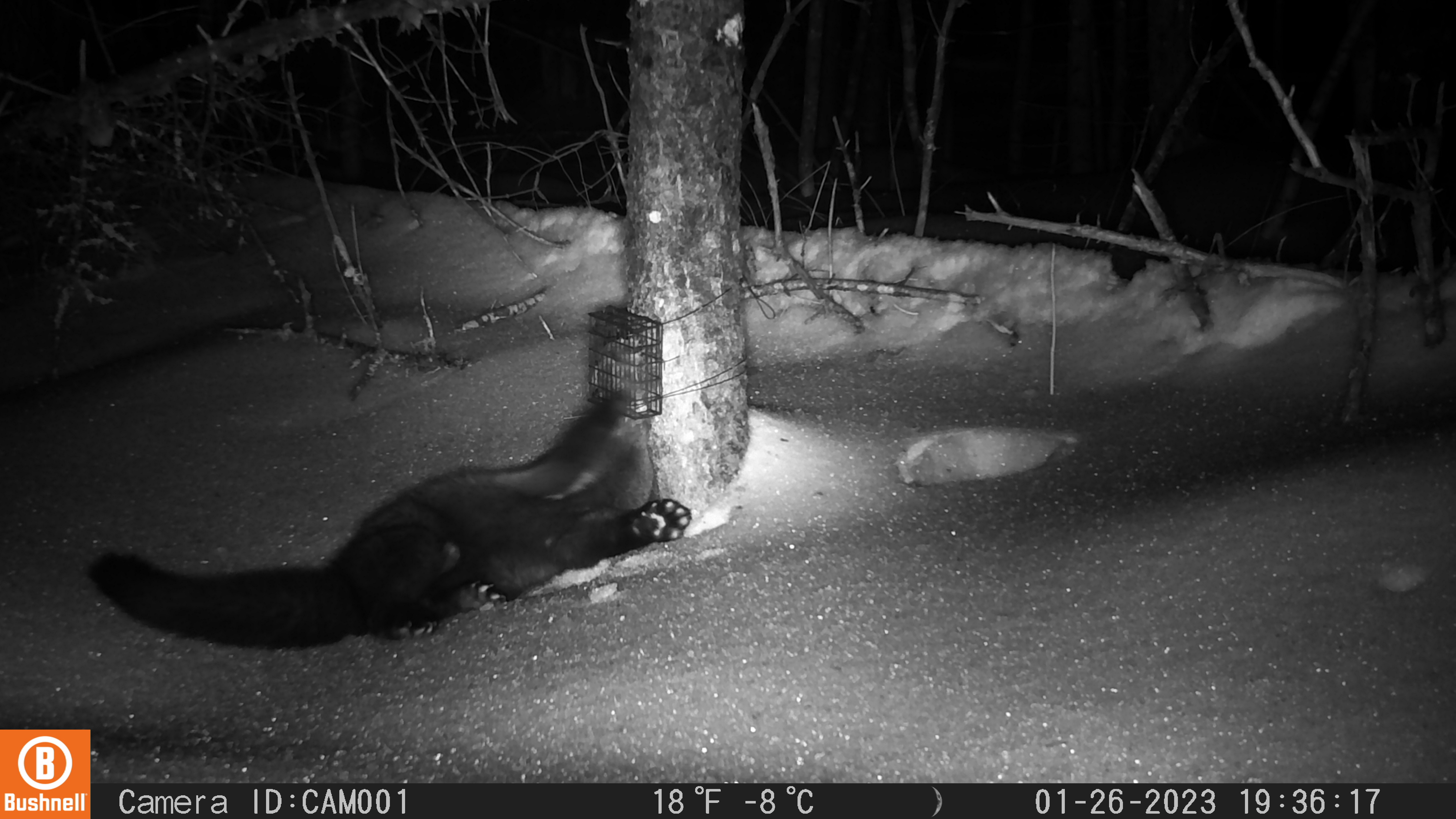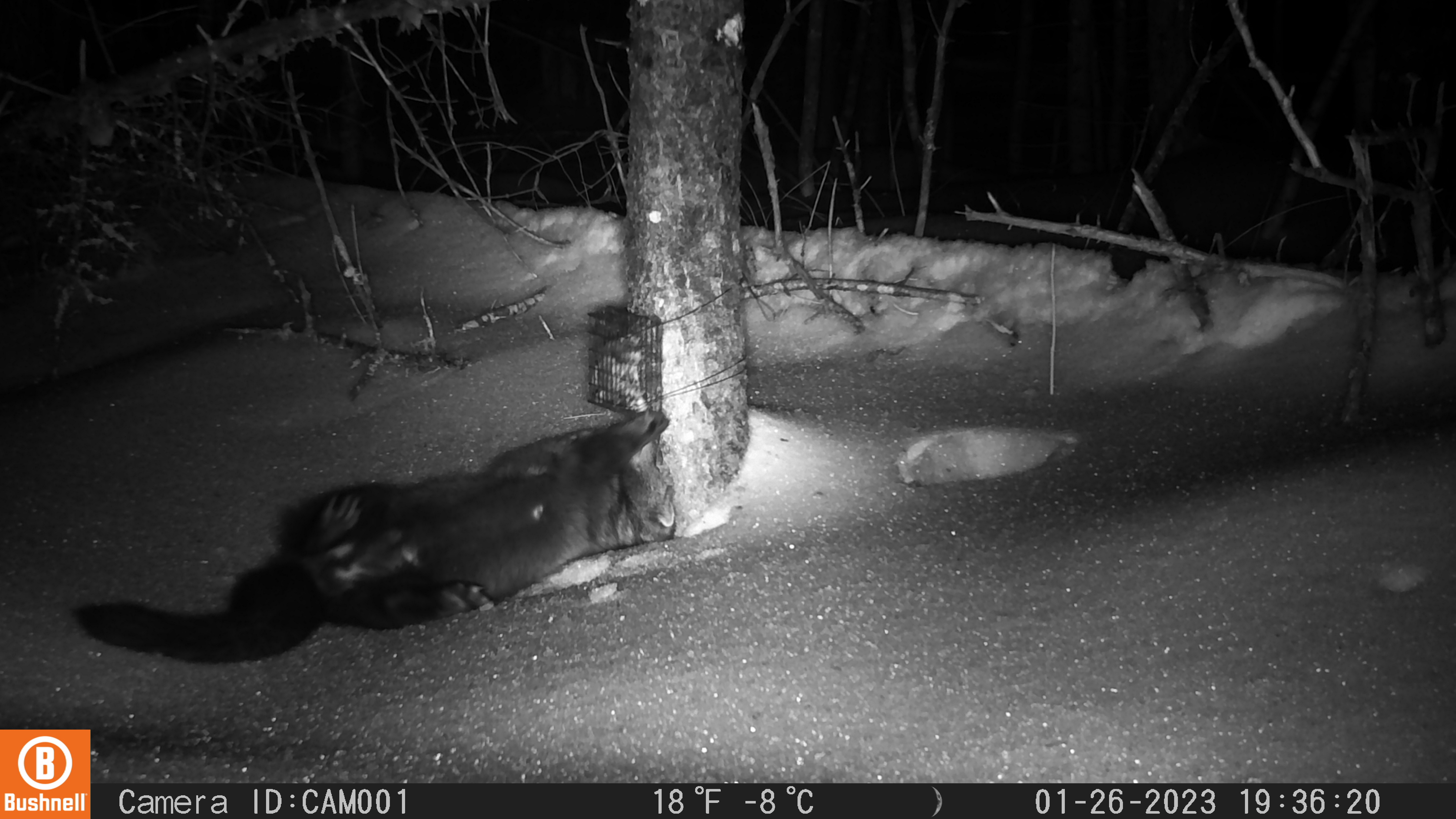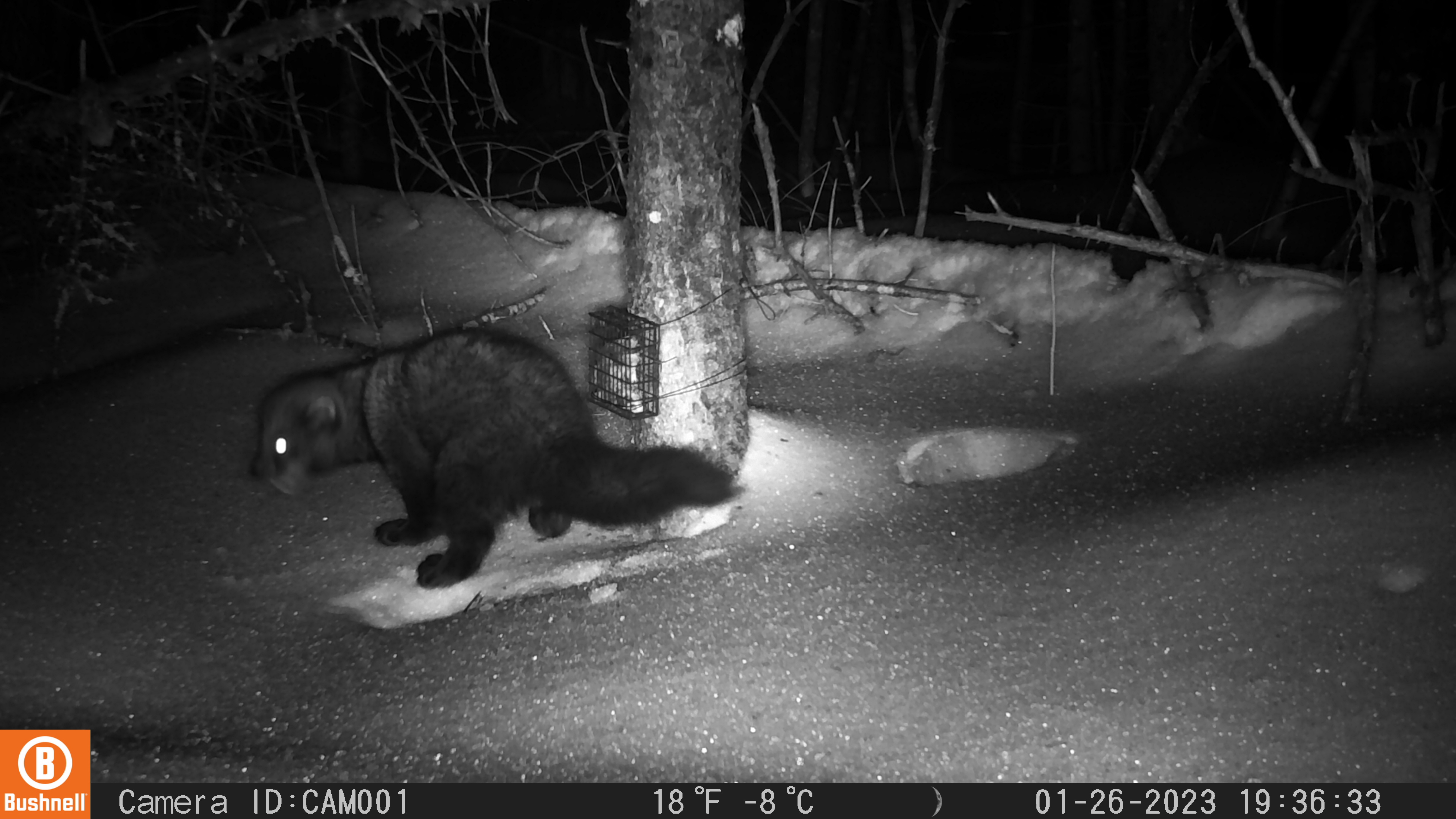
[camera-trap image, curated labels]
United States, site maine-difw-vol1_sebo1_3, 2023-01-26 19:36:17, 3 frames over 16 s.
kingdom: Animalia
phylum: Chordata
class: Mammalia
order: Carnivora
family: Mustelidae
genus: Pekania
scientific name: Pekania pennanti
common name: fisher